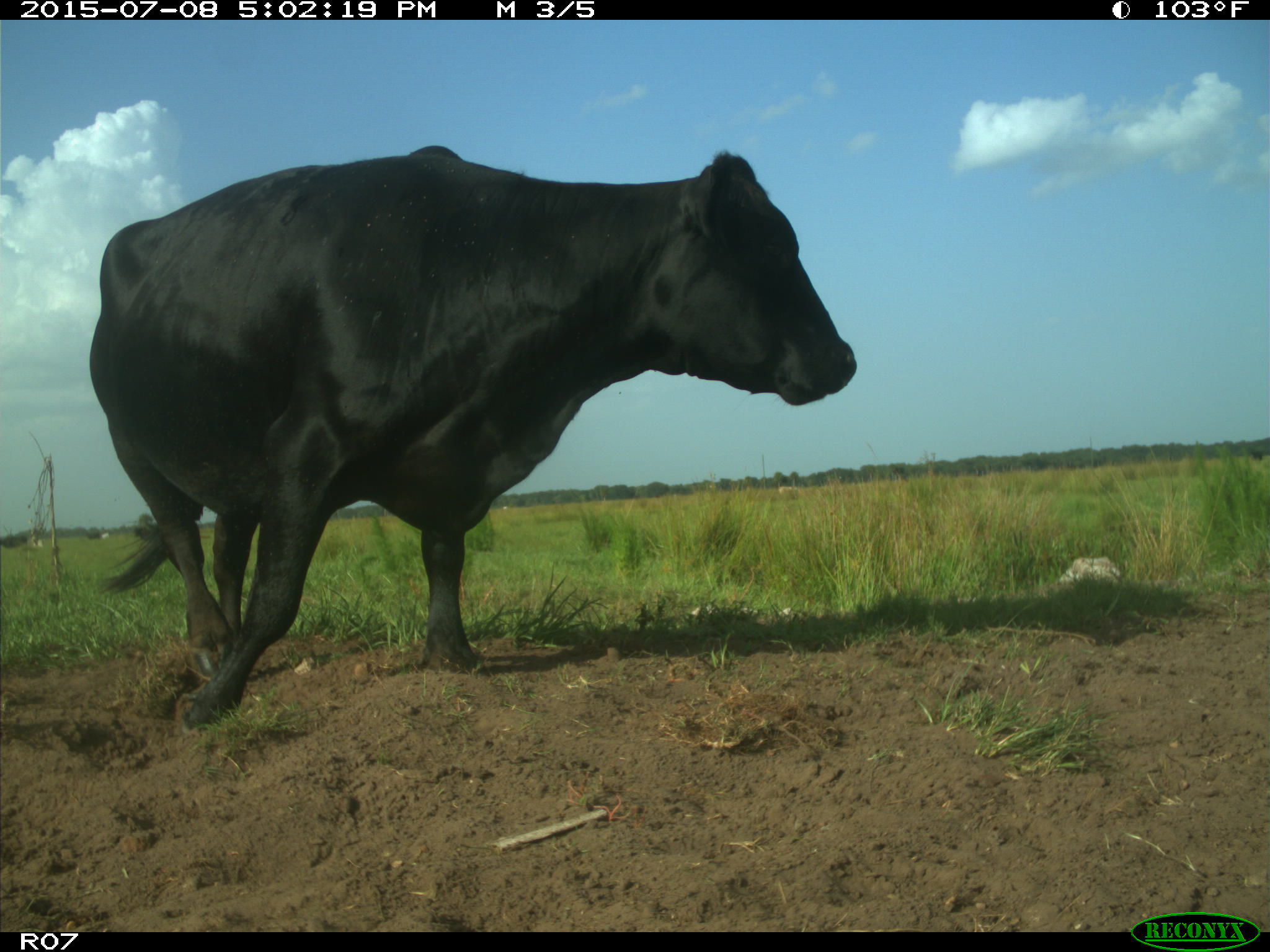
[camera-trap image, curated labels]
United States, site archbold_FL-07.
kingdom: Animalia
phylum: Chordata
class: Mammalia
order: Artiodactyla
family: Bovidae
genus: Bos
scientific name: Bos taurus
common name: domestic cow